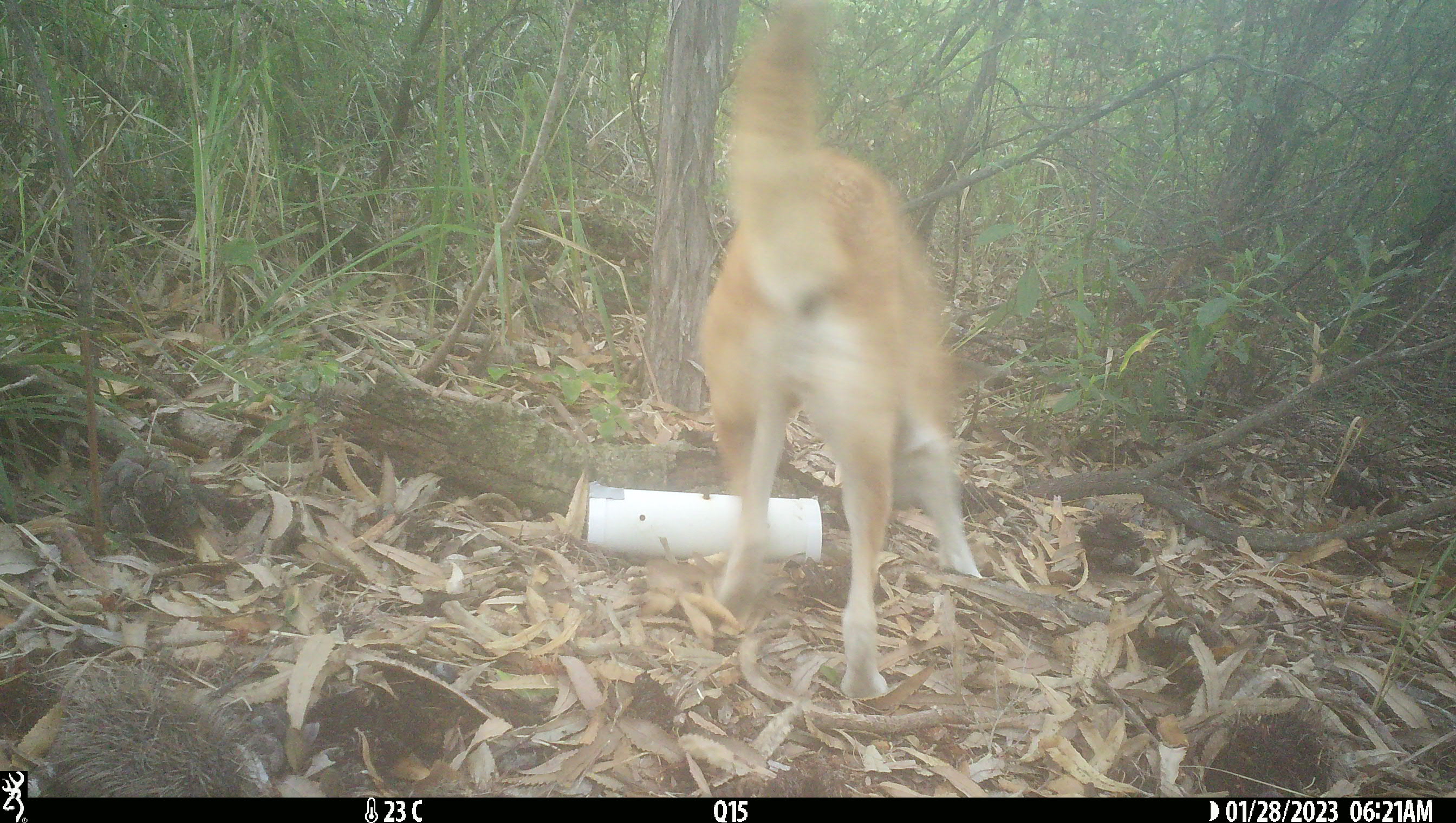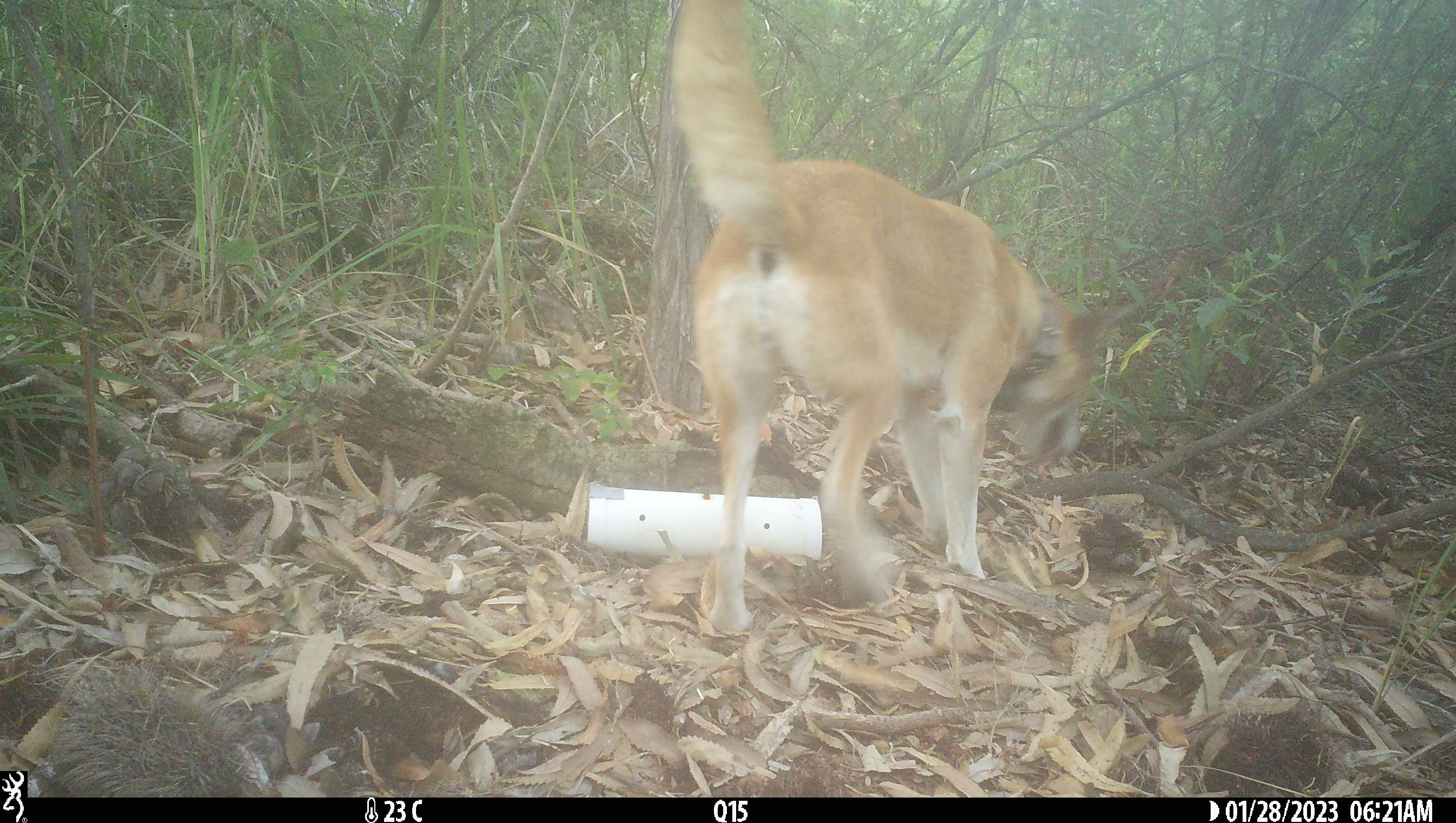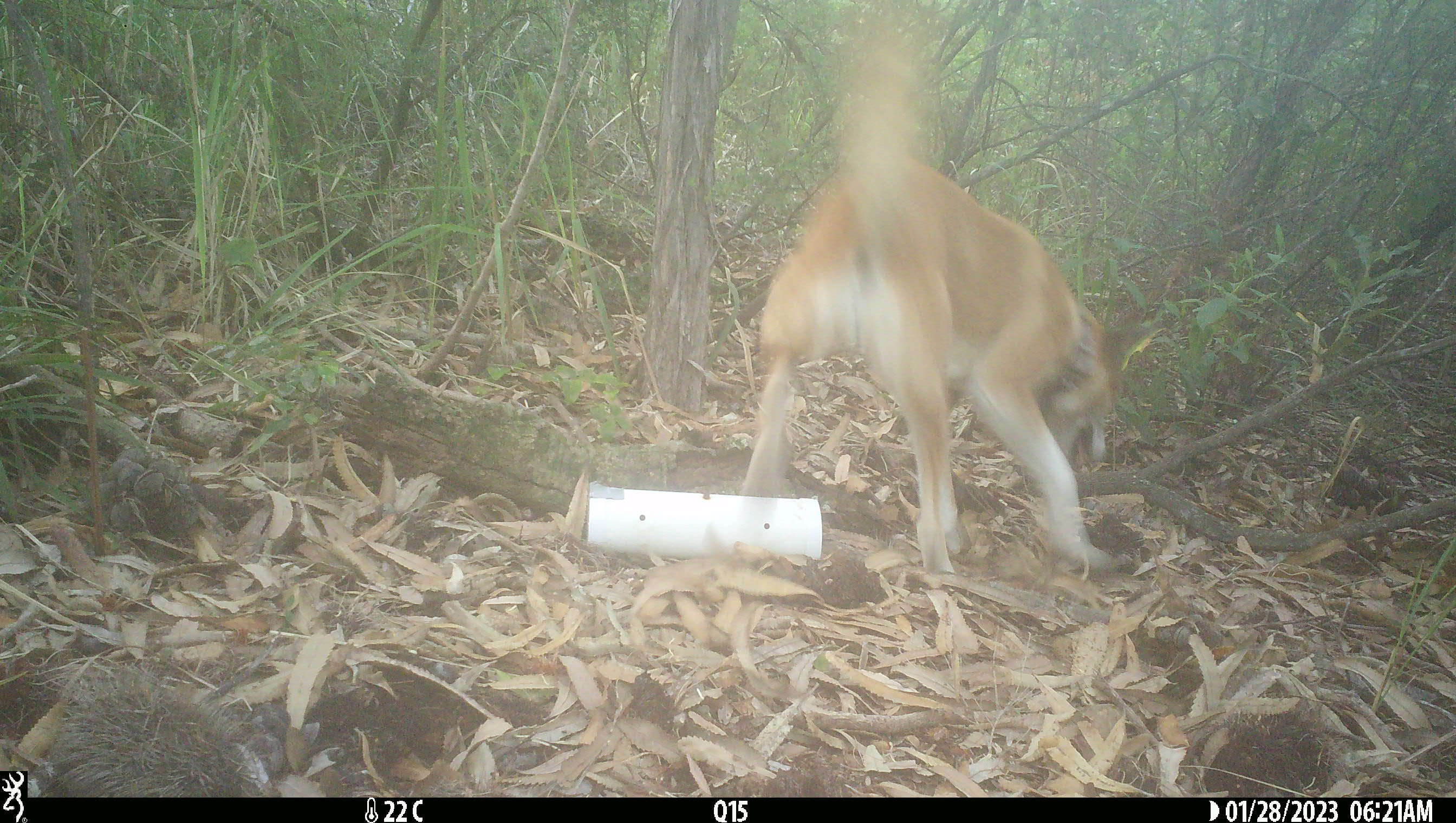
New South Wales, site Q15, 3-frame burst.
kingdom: Animalia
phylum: Chordata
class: Mammalia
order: Carnivora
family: Canidae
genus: Canis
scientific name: Canis familiaris dingo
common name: dingo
Dingo (Canis familiaris dingo).